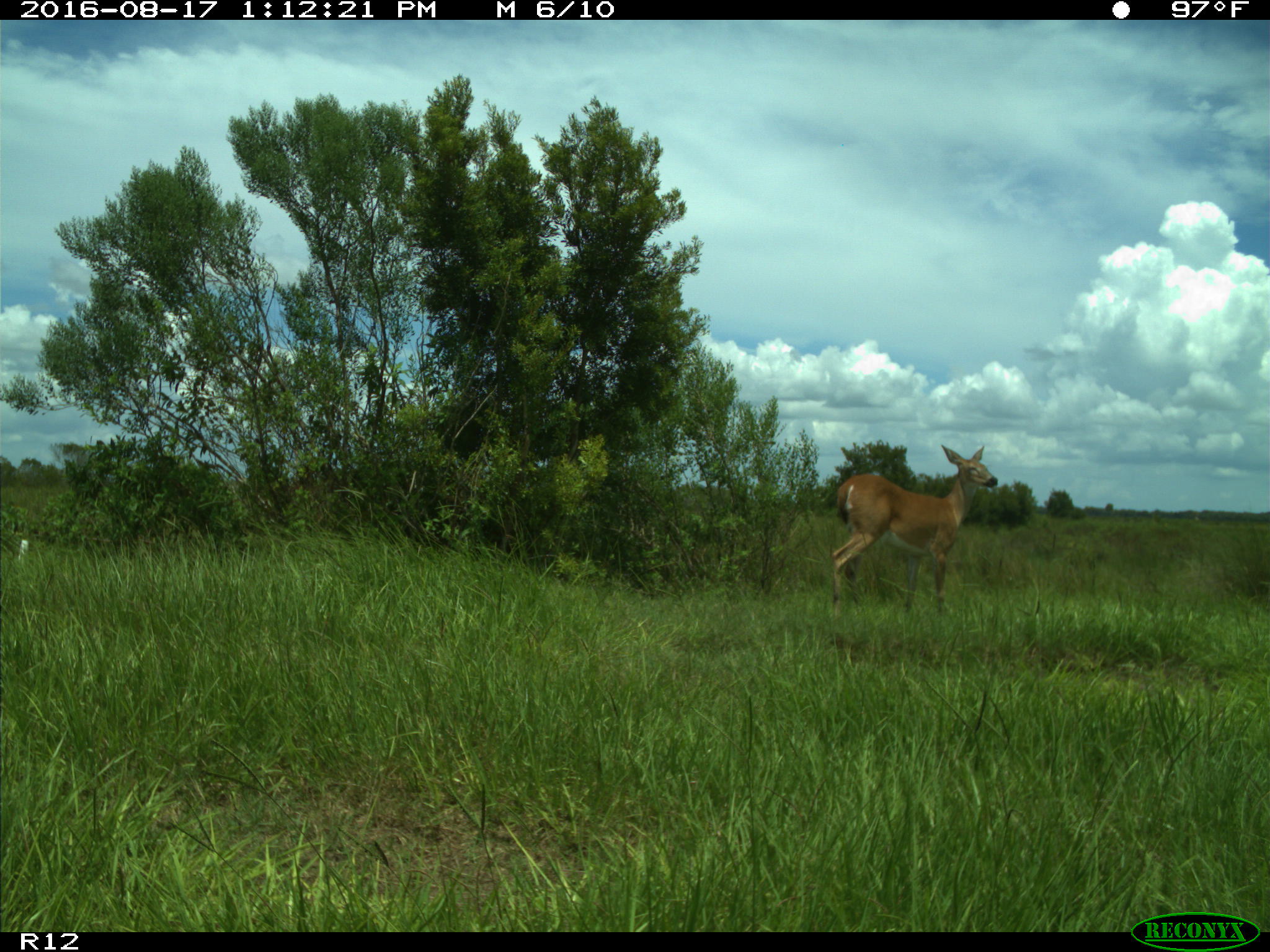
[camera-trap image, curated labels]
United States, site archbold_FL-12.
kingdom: Animalia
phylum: Chordata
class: Mammalia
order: Artiodactyla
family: Cervidae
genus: Odocoileus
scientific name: Odocoileus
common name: deer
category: unidentified deer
Unidentified deer (deer) (Odocoileus).